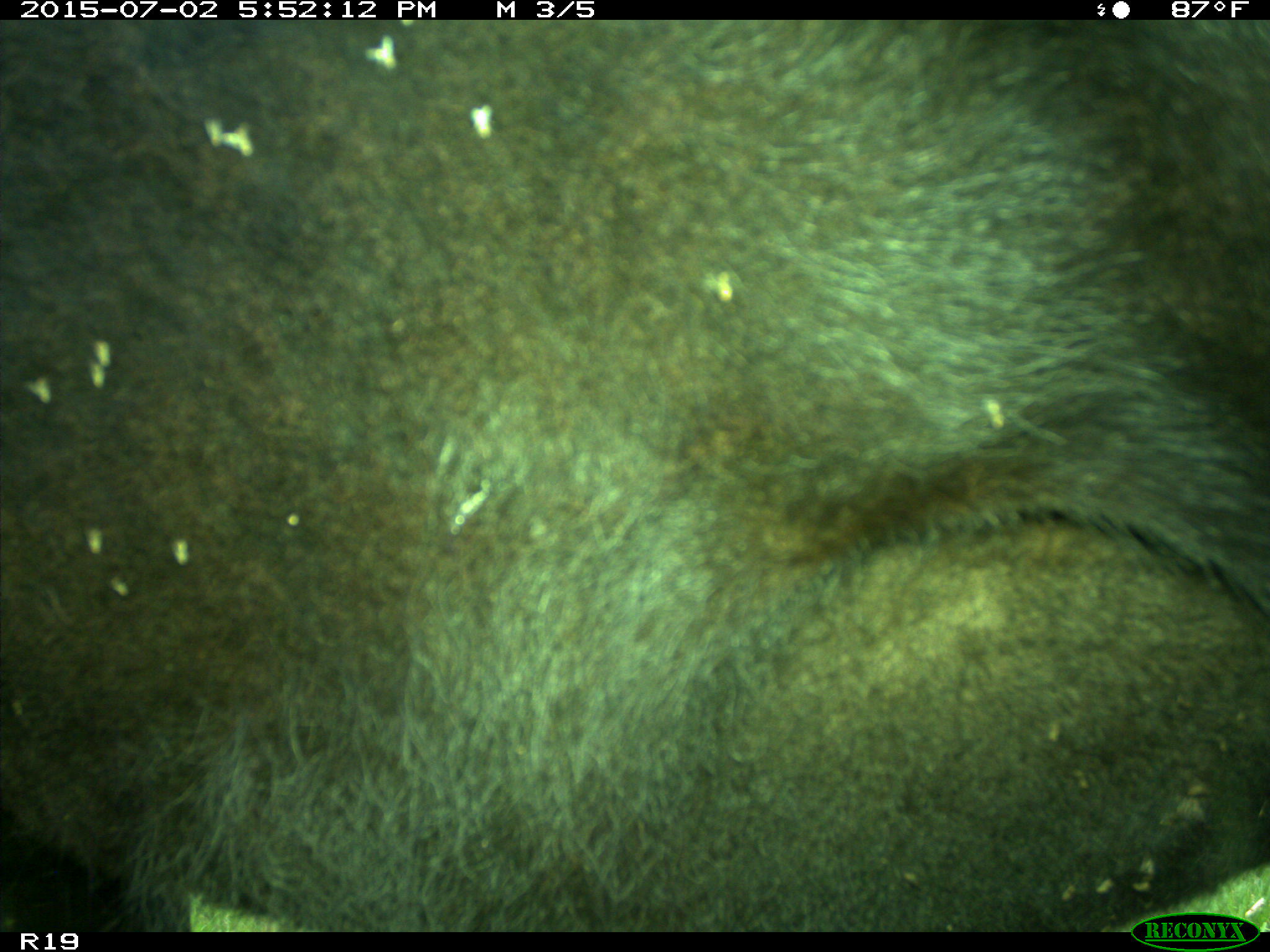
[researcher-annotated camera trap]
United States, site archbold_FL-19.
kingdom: Animalia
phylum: Chordata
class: Mammalia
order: Artiodactyla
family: Bovidae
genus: Bos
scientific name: Bos taurus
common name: domestic cow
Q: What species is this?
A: Bos taurus (domestic cow).